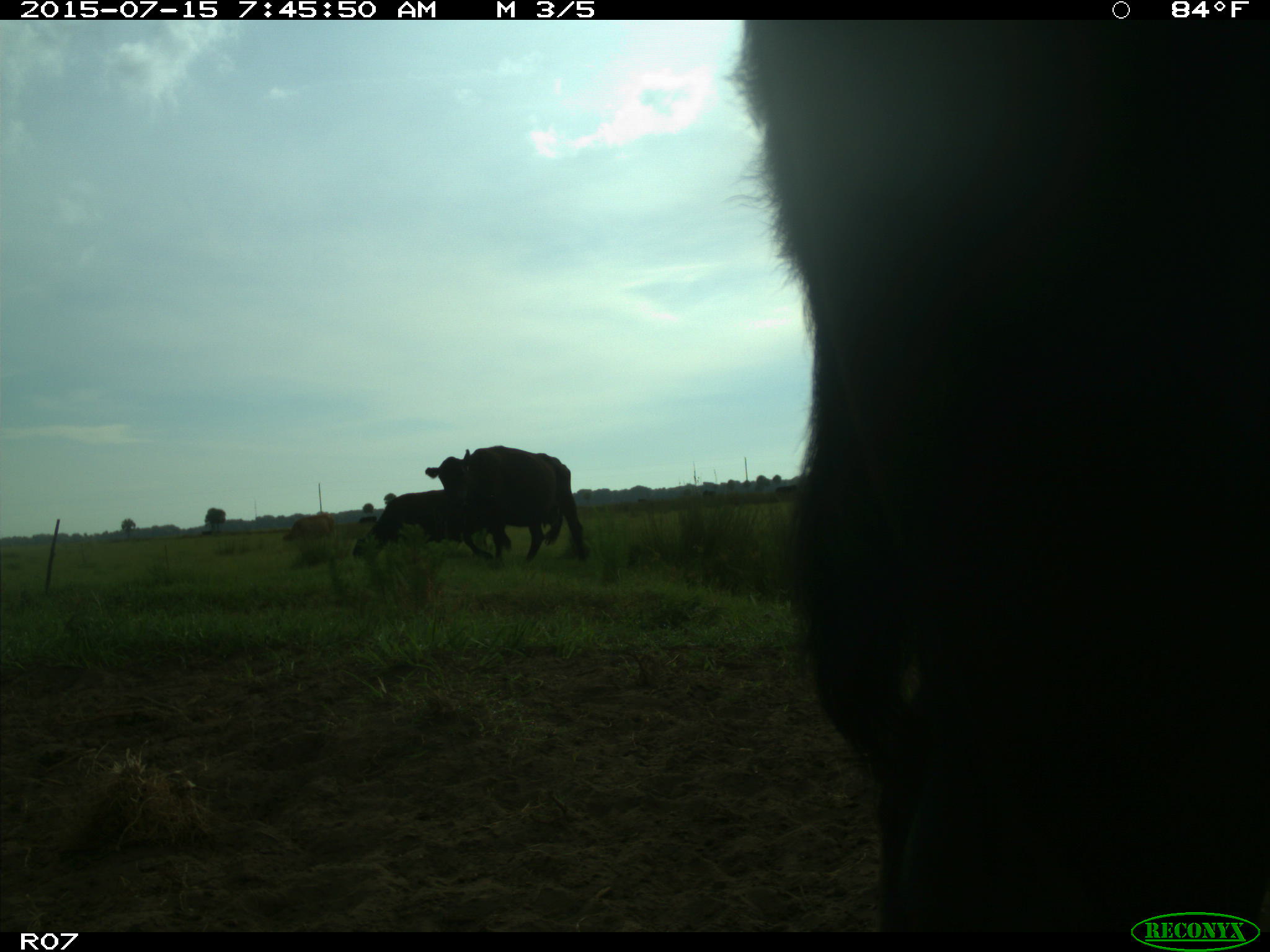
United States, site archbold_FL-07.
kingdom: Animalia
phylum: Chordata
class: Mammalia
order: Artiodactyla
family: Bovidae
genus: Bos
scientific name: Bos taurus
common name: domestic cow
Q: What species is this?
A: Bos taurus (domestic cow).